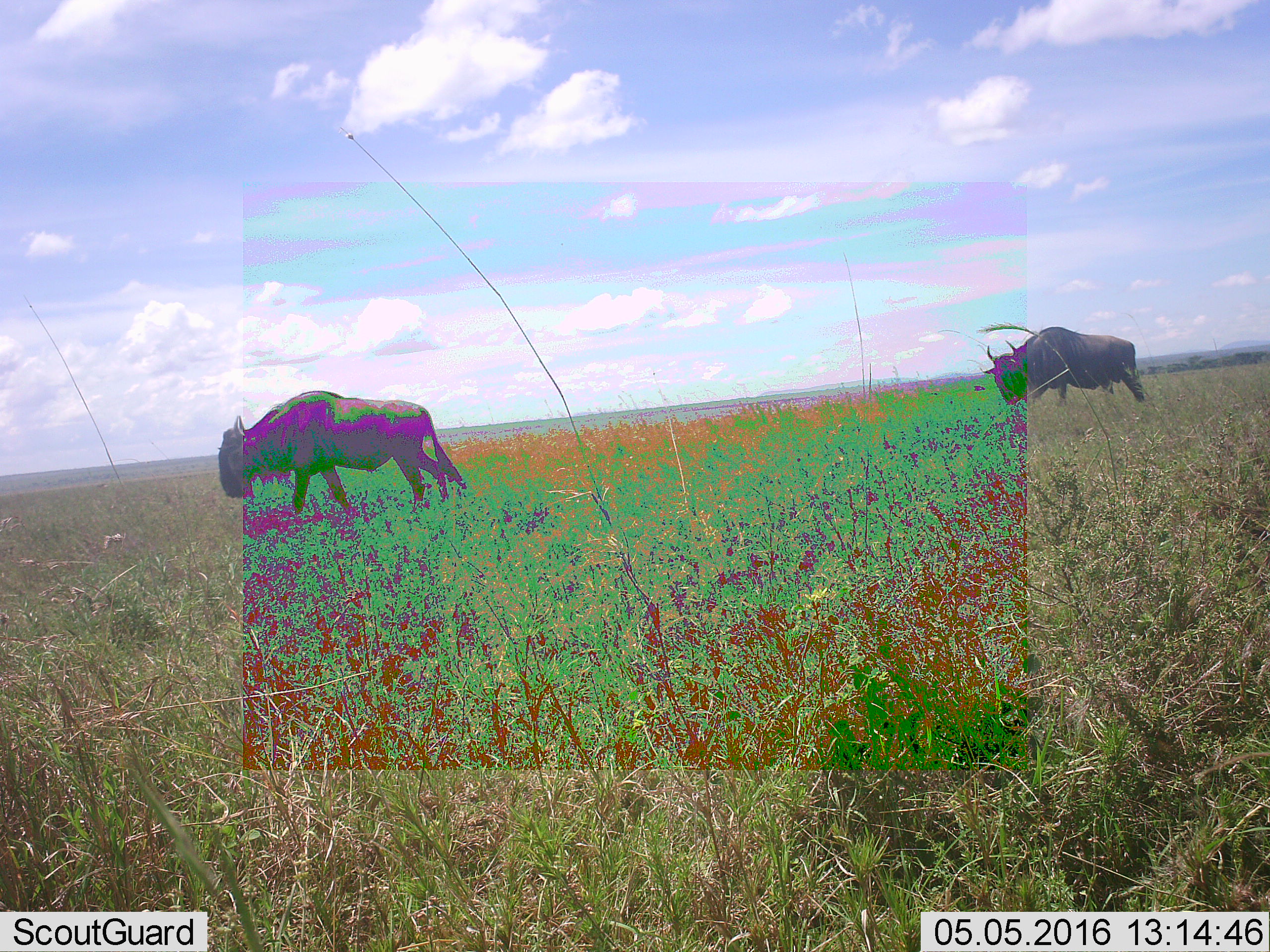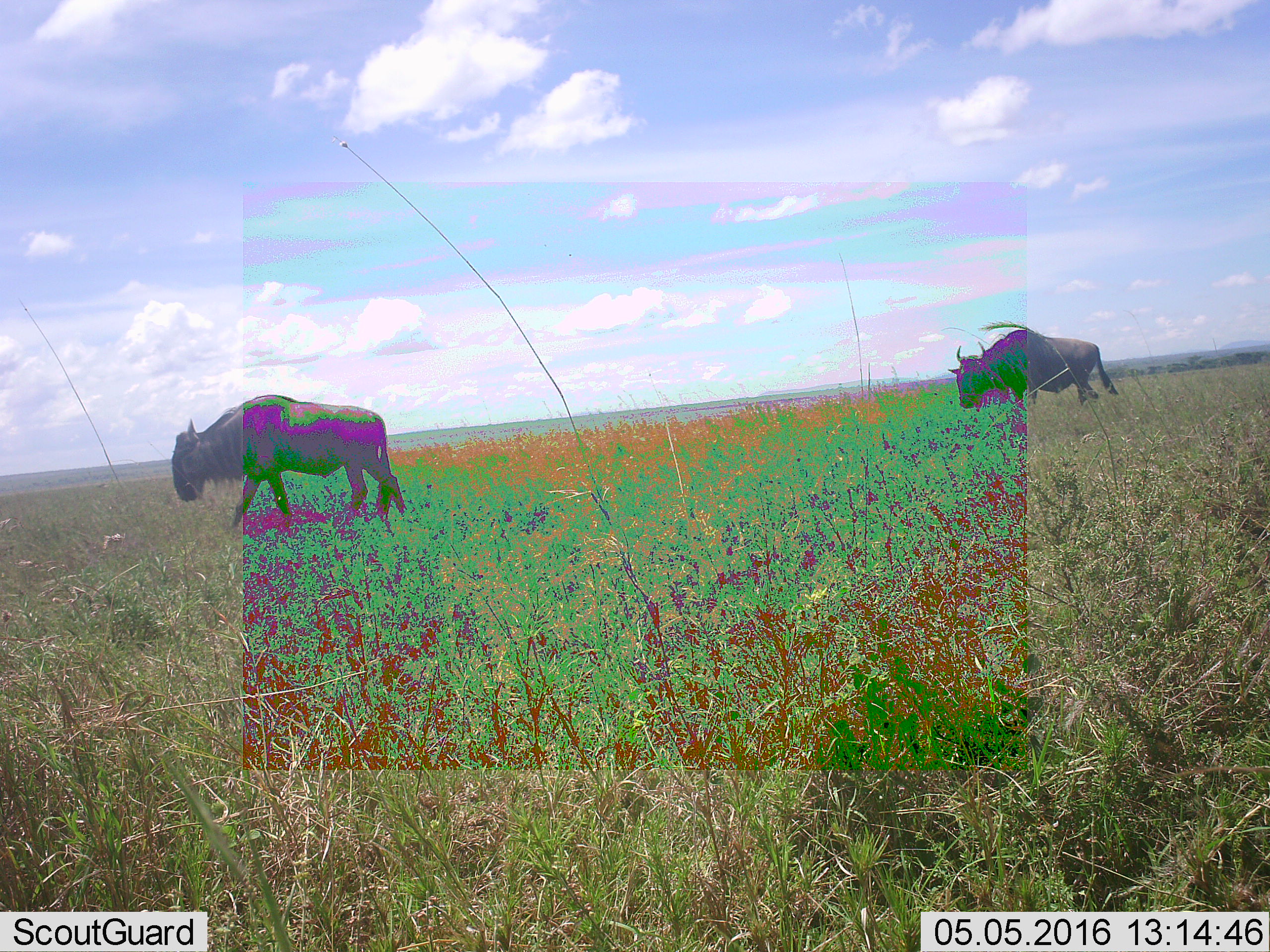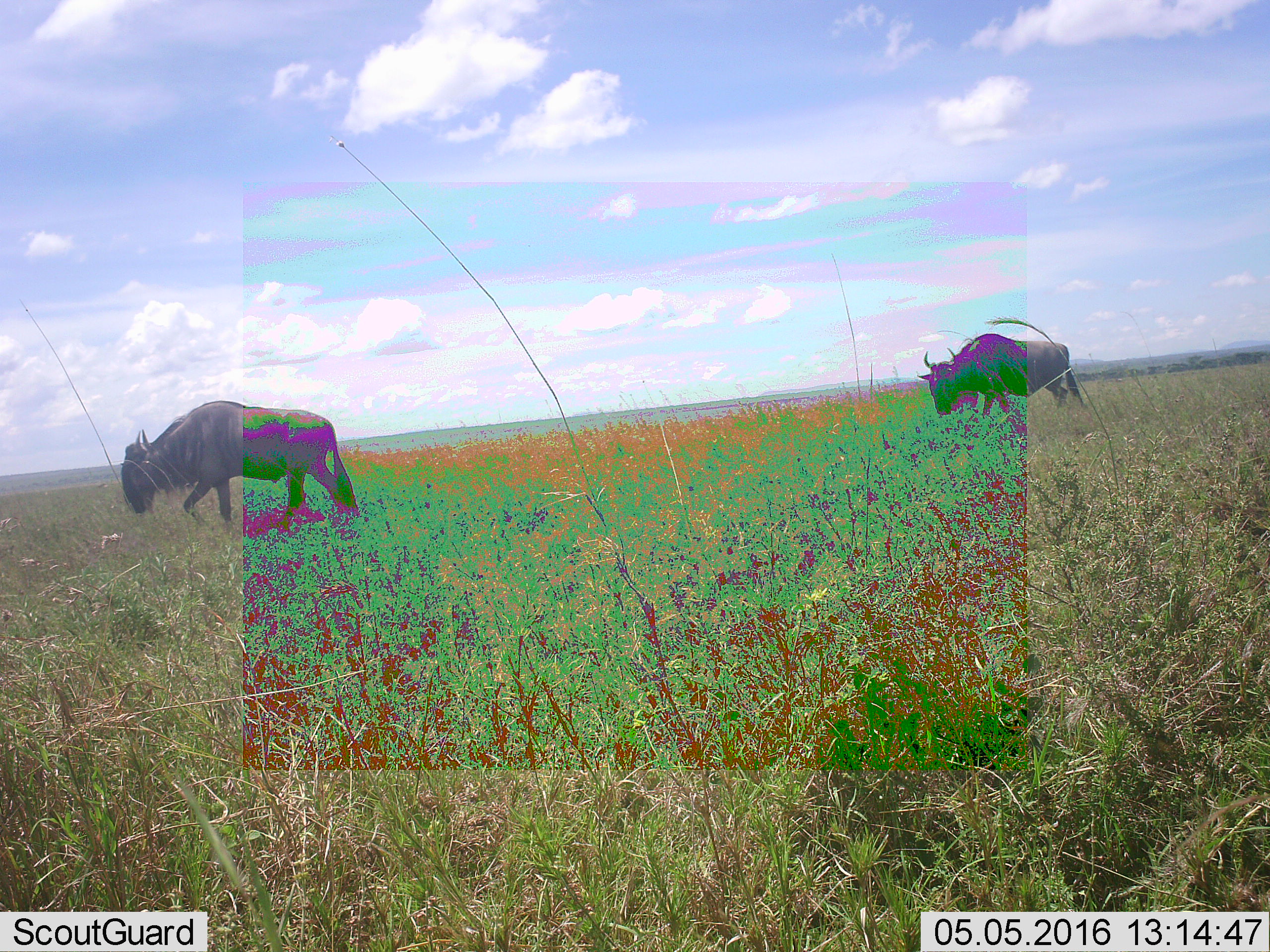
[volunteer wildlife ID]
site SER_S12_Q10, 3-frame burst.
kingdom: Animalia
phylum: Chordata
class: Mammalia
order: Artiodactyla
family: Bovidae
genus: Connochaetes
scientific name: Connochaetes taurinus taurinus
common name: blue wildebeest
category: wildebeestblue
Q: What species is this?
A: Wildebeestblue (blue wildebeest) (Connochaetes taurinus taurinus).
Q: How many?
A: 2.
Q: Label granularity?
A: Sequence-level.